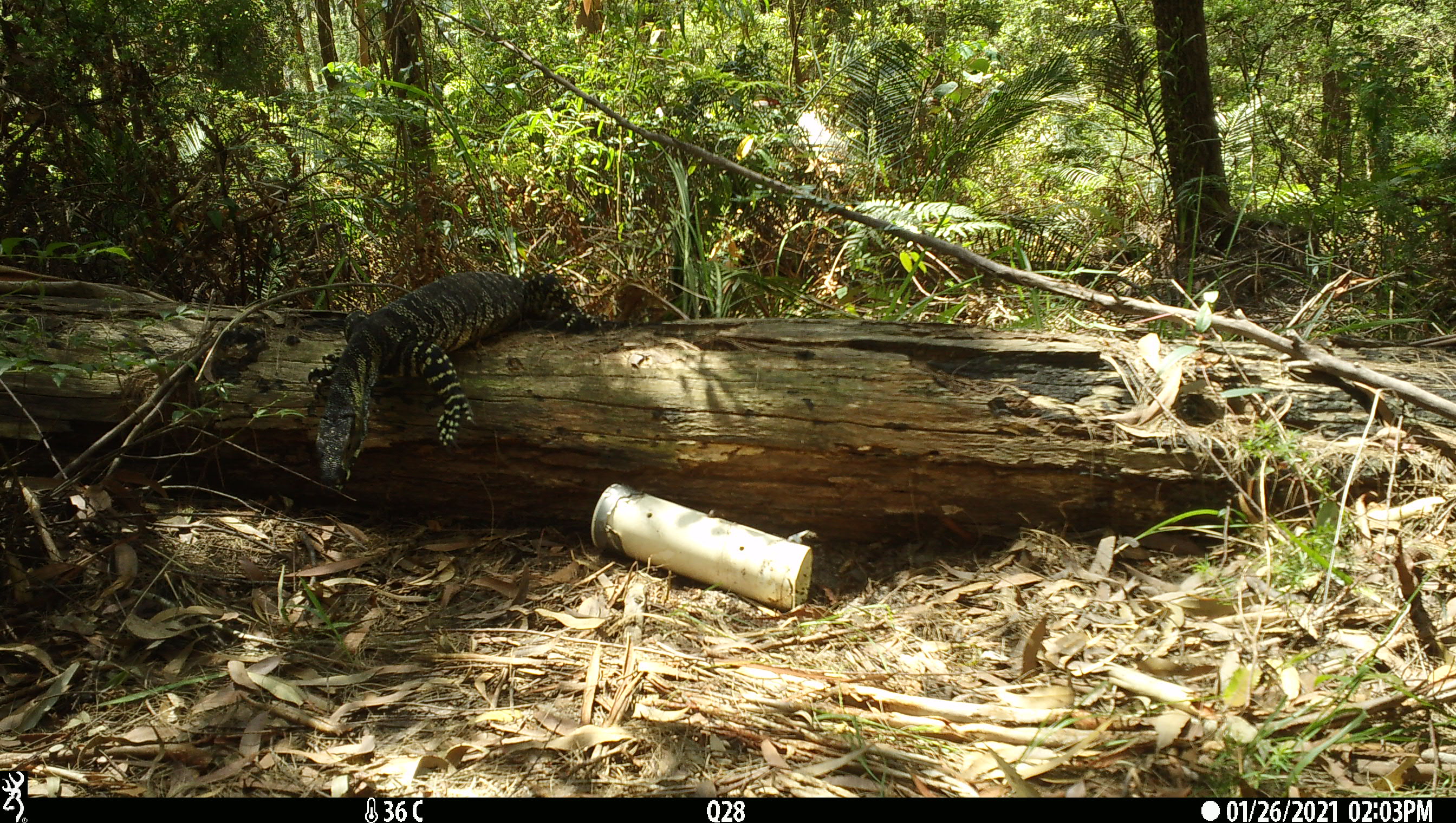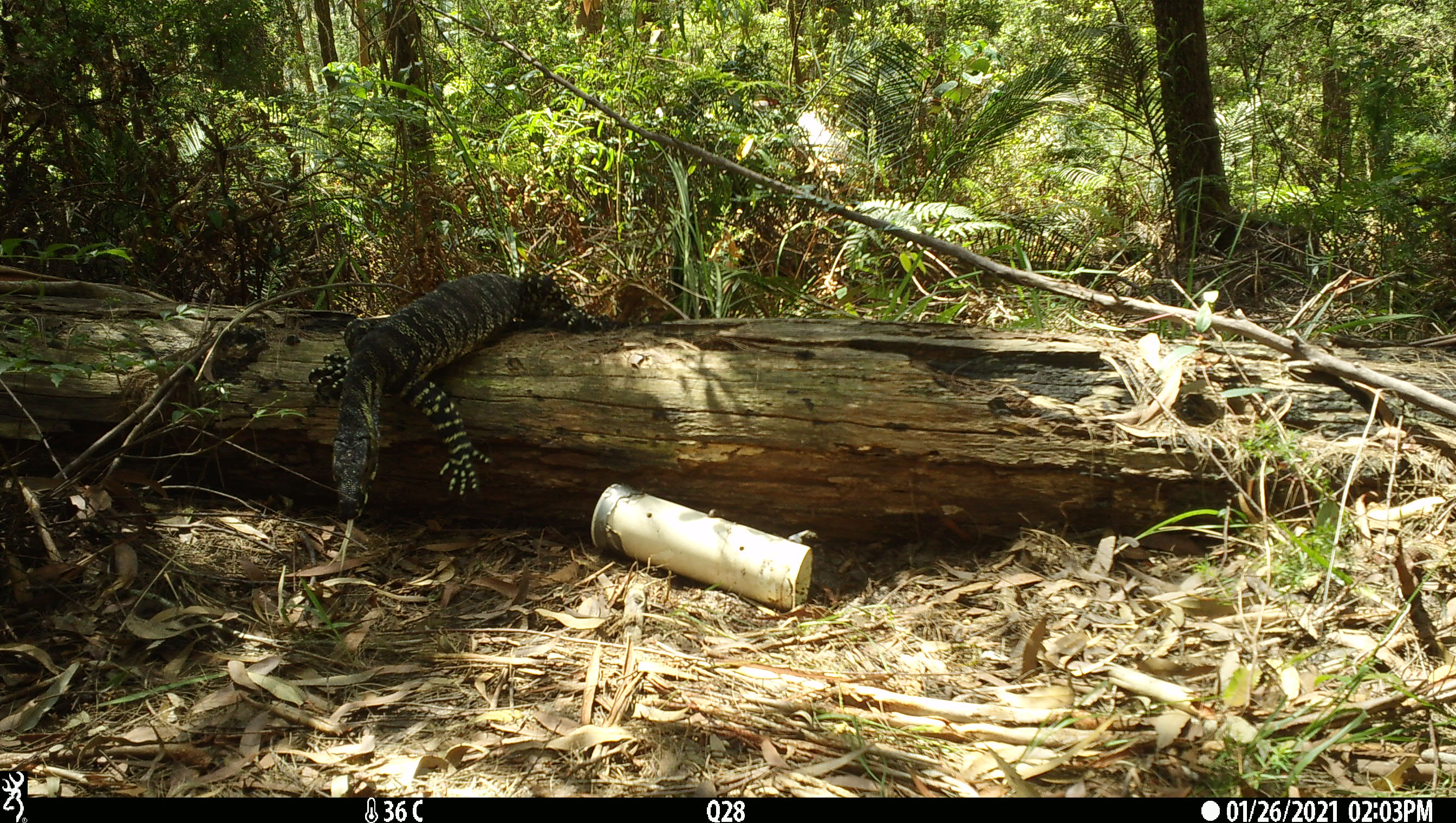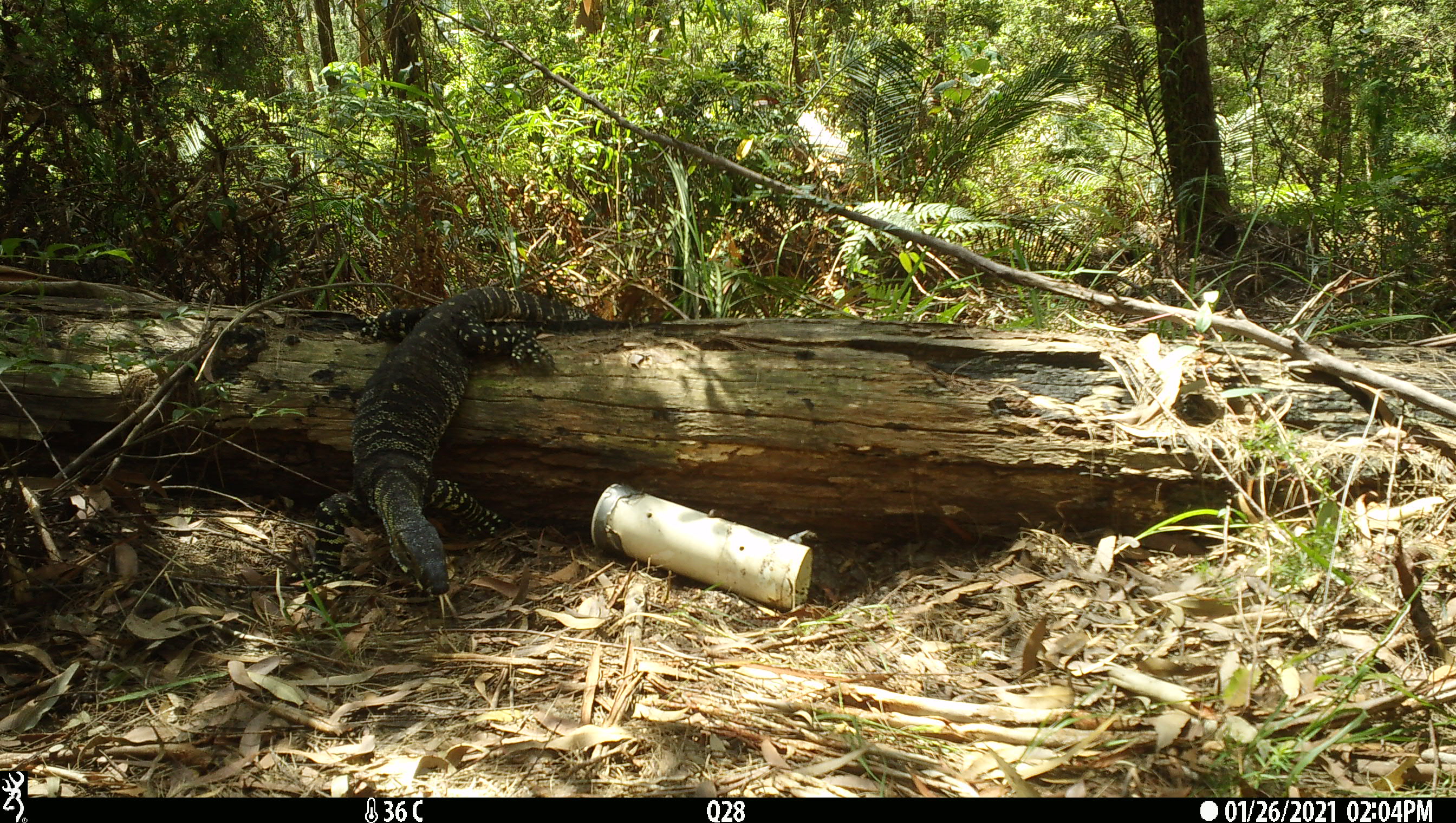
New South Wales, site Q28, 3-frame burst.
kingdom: Animalia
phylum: Chordata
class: Reptilia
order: Squamata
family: Varanidae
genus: Varanus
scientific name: Varanus varius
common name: lace monitor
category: goanna